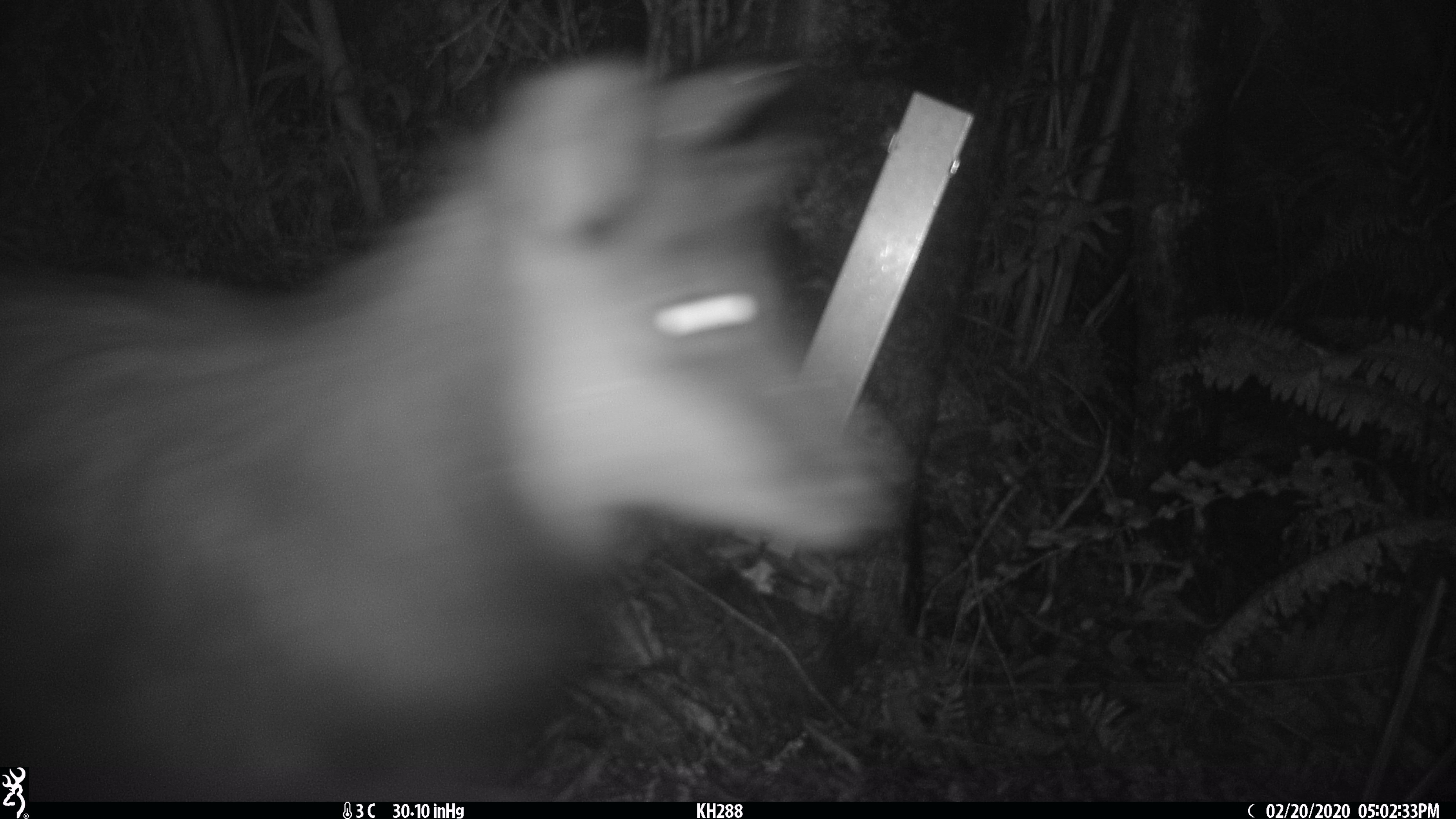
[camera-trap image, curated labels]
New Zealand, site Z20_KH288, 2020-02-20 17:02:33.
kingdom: Animalia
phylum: Chordata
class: Mammalia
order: Artiodactyla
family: Bovidae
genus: Rupicapra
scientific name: Rupicapra rupicapra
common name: alpine chamois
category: chamois